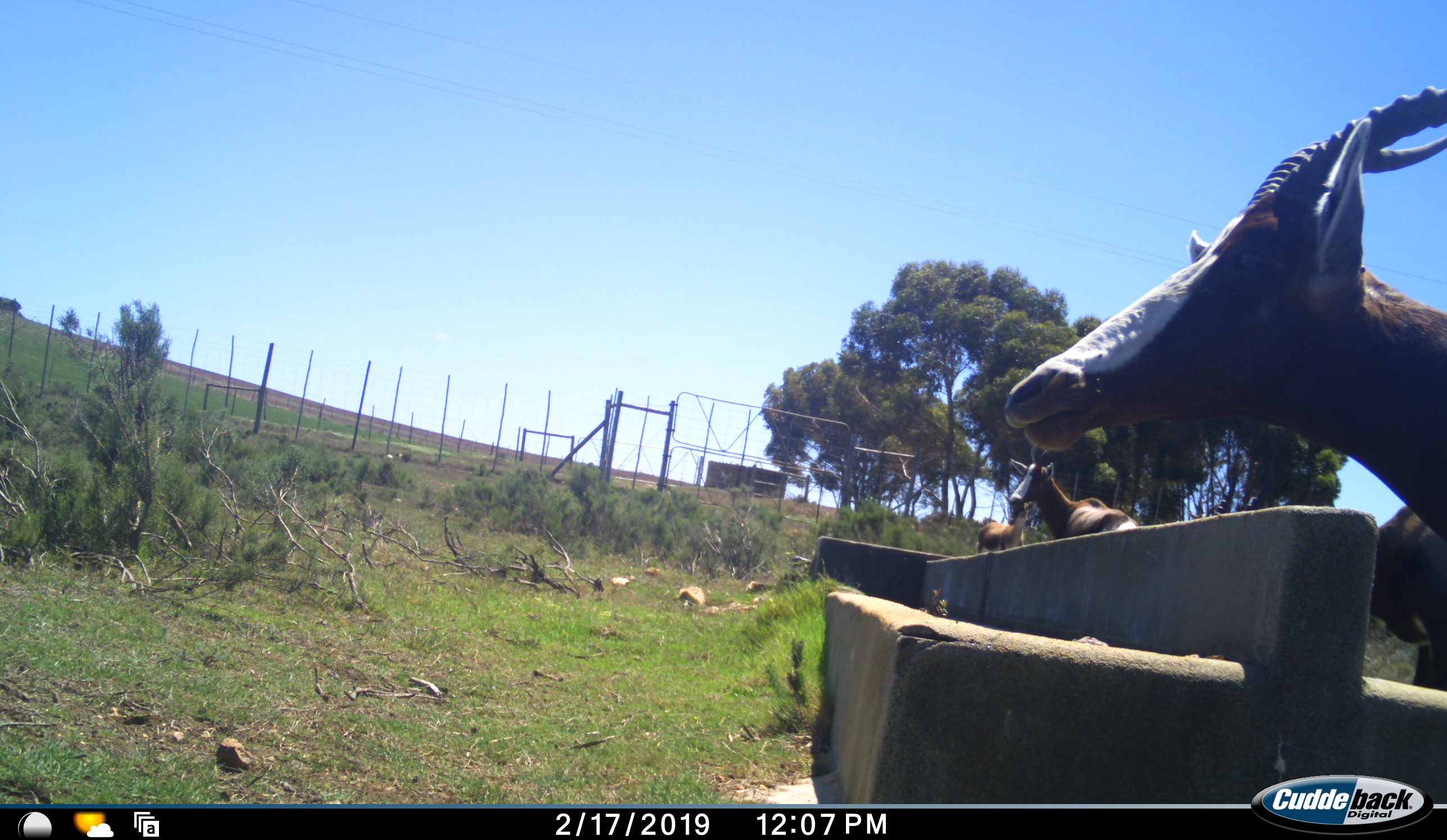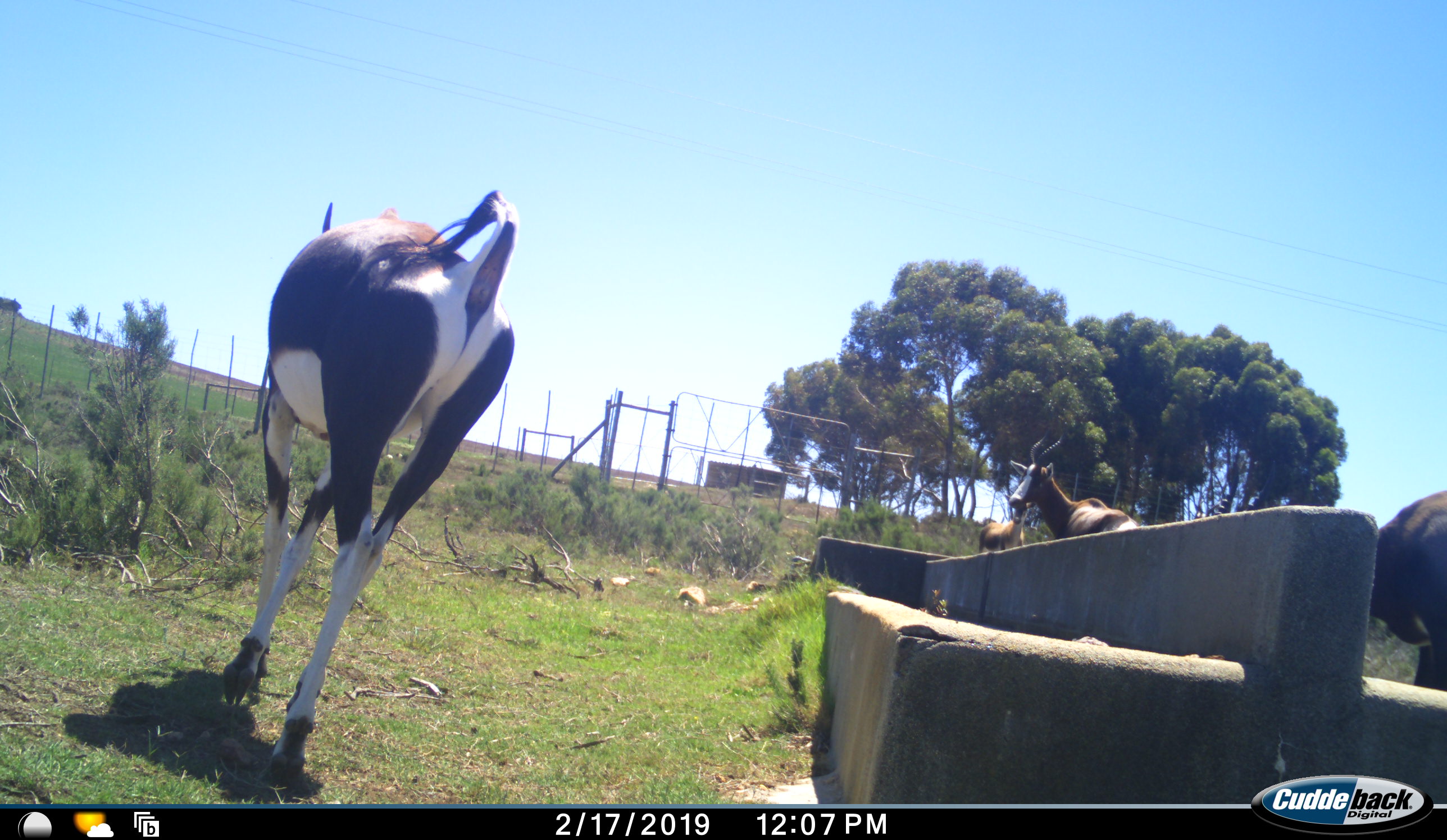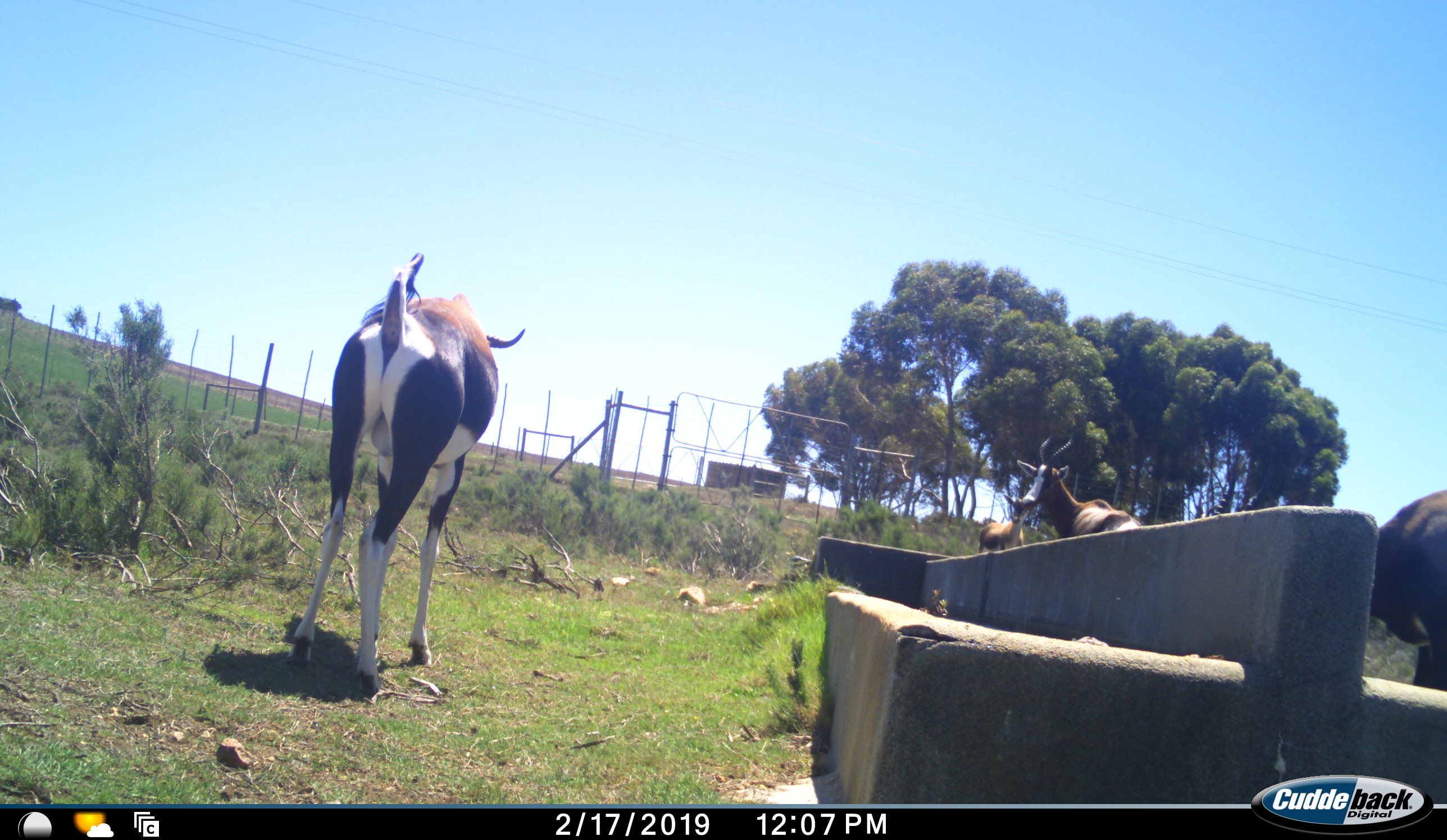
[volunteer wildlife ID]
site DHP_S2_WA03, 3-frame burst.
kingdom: Animalia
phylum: Chordata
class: Mammalia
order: Artiodactyla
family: Bovidae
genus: Damaliscus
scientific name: Damaliscus pygargus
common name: bontebok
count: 4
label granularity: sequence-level